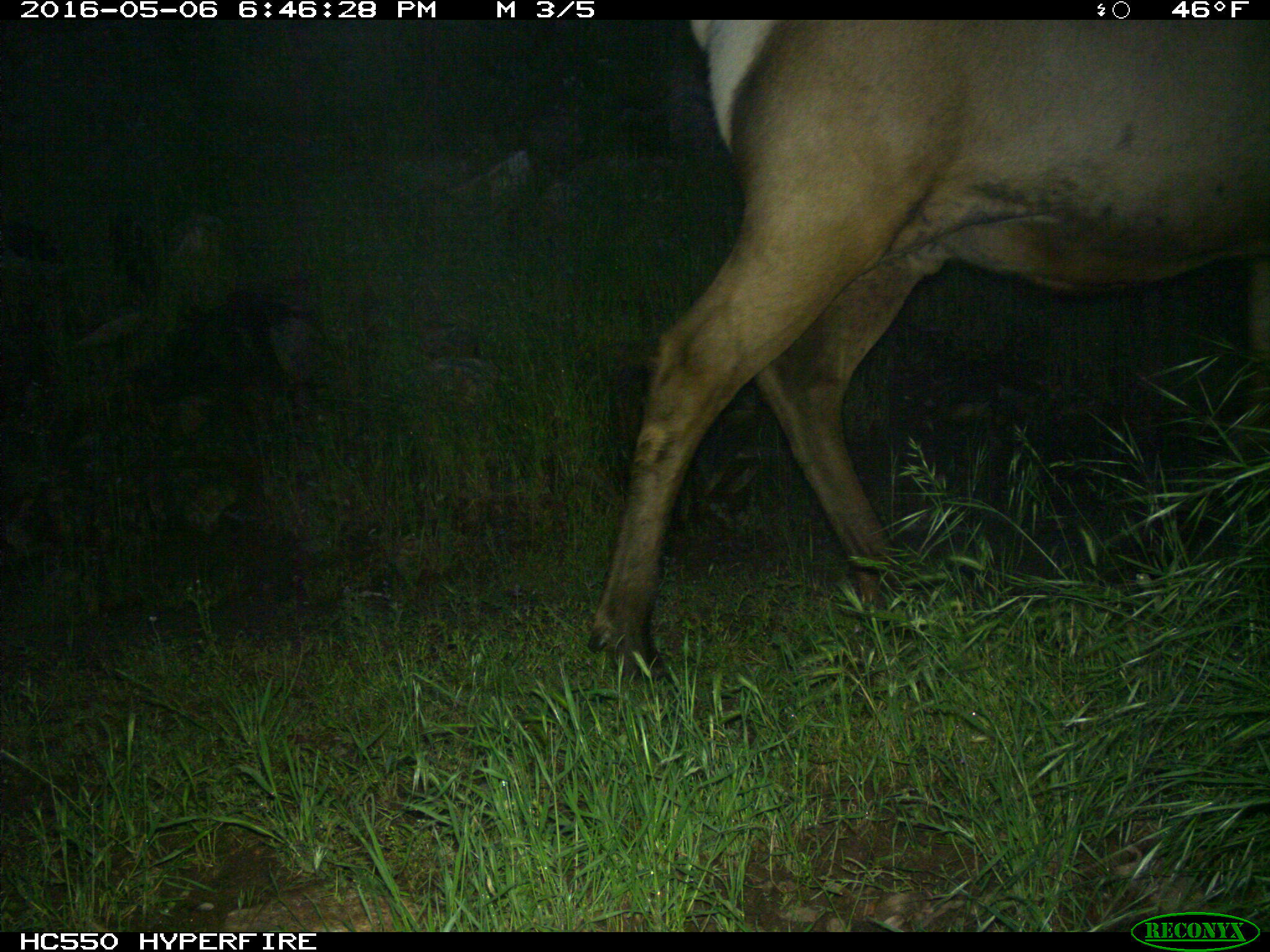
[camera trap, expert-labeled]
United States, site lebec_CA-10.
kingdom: Animalia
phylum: Chordata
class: Mammalia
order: Artiodactyla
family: Cervidae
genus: Cervus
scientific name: Cervus canadensis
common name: elk